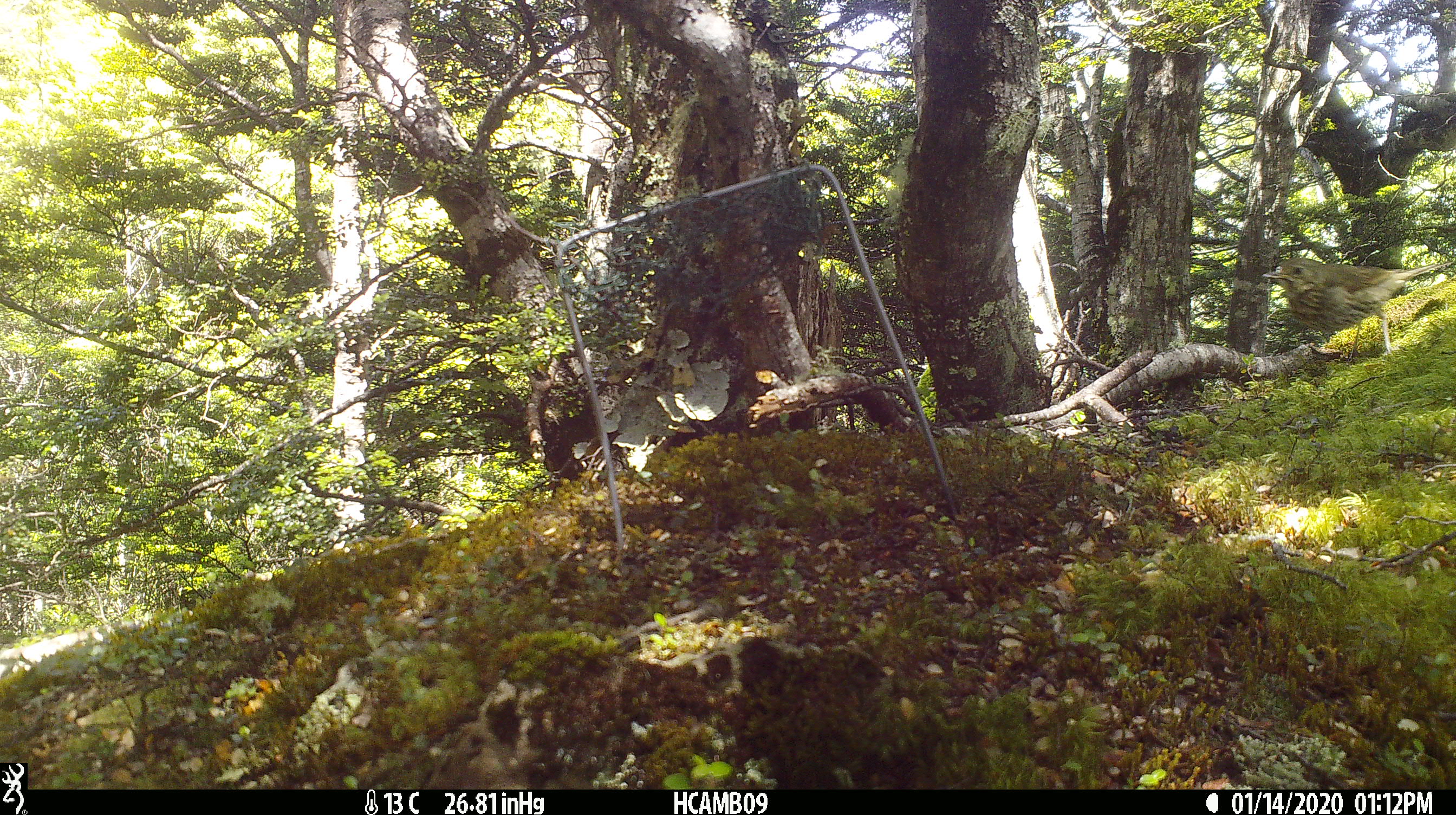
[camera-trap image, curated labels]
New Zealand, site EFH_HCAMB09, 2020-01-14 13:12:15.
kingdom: Animalia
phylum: Chordata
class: Aves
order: Passeriformes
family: Turdidae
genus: Turdus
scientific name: Turdus philomelos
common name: song thrush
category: thrush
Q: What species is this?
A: Thrush (song thrush) (Turdus philomelos).